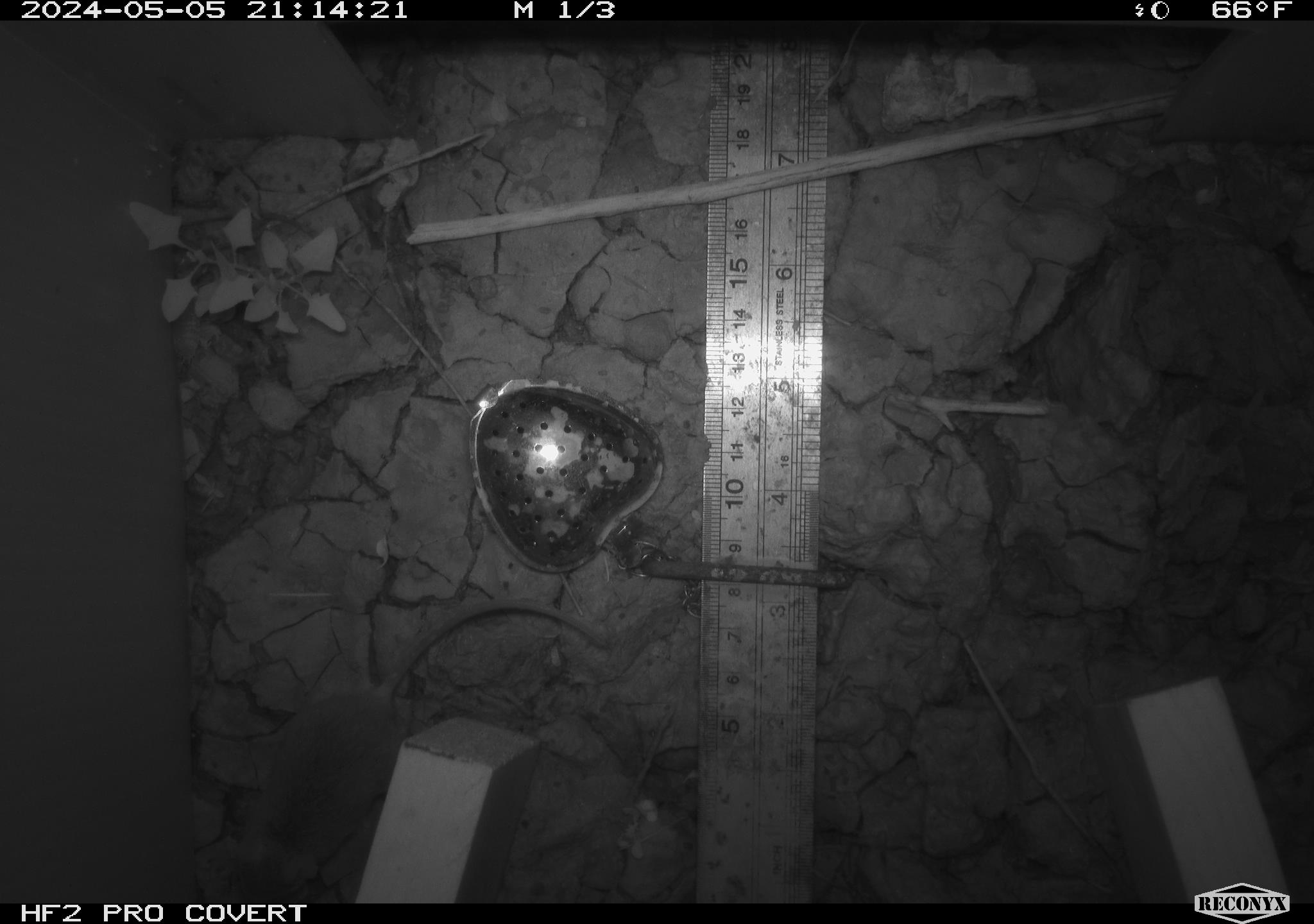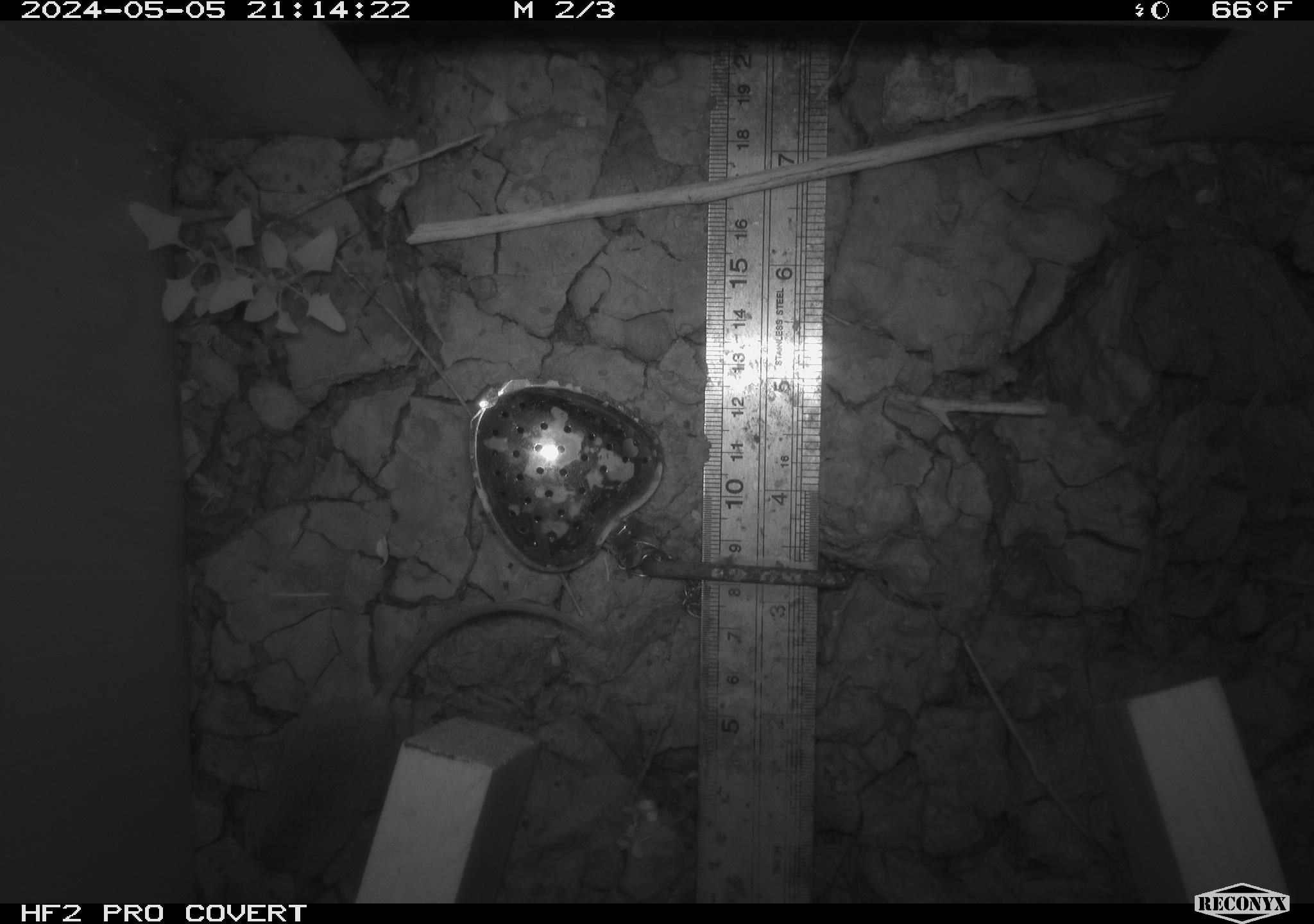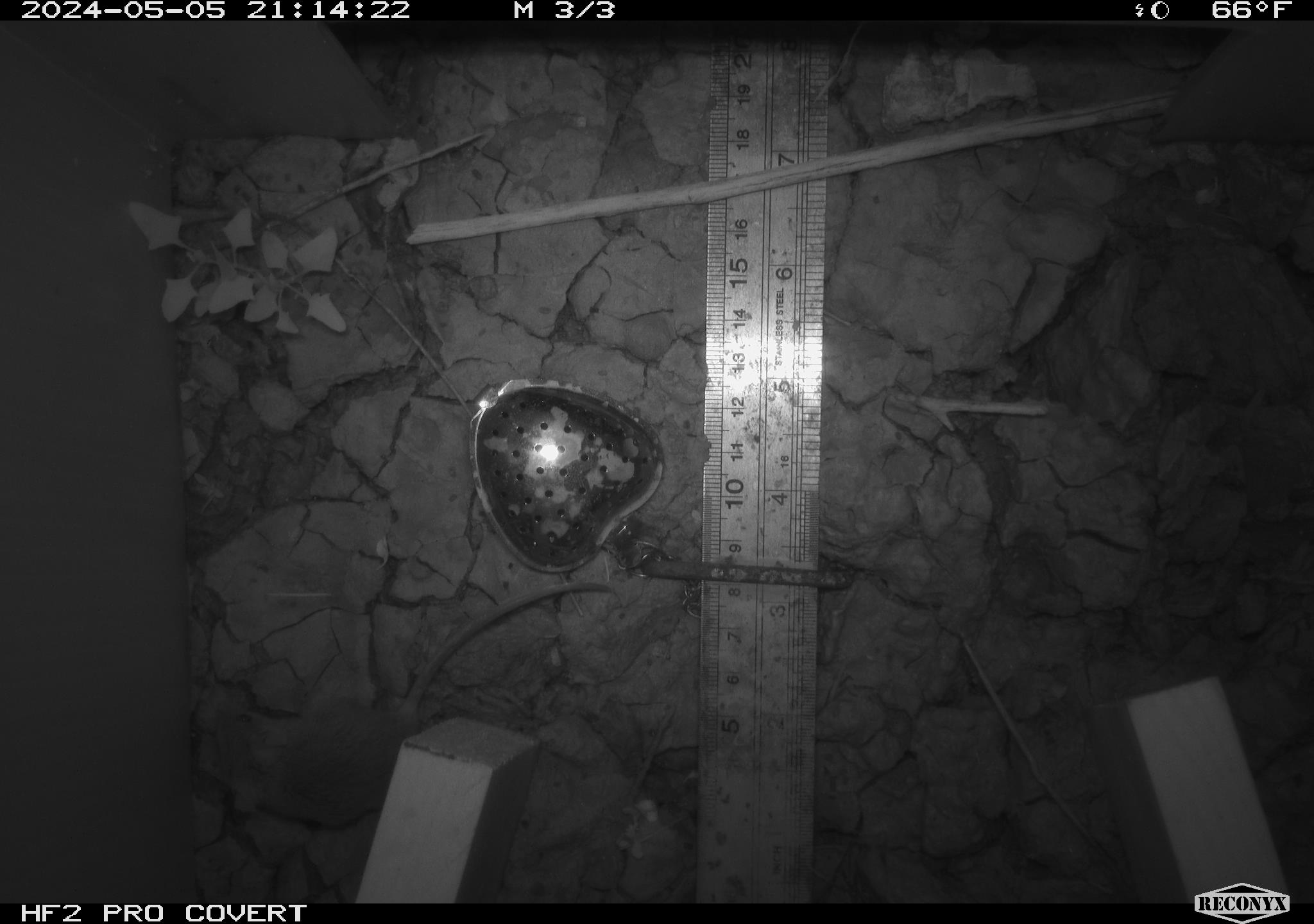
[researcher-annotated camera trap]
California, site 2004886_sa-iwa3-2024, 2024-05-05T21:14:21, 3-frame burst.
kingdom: Animalia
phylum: Chordata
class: Mammalia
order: Rodentia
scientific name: Rodentia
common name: mouse species